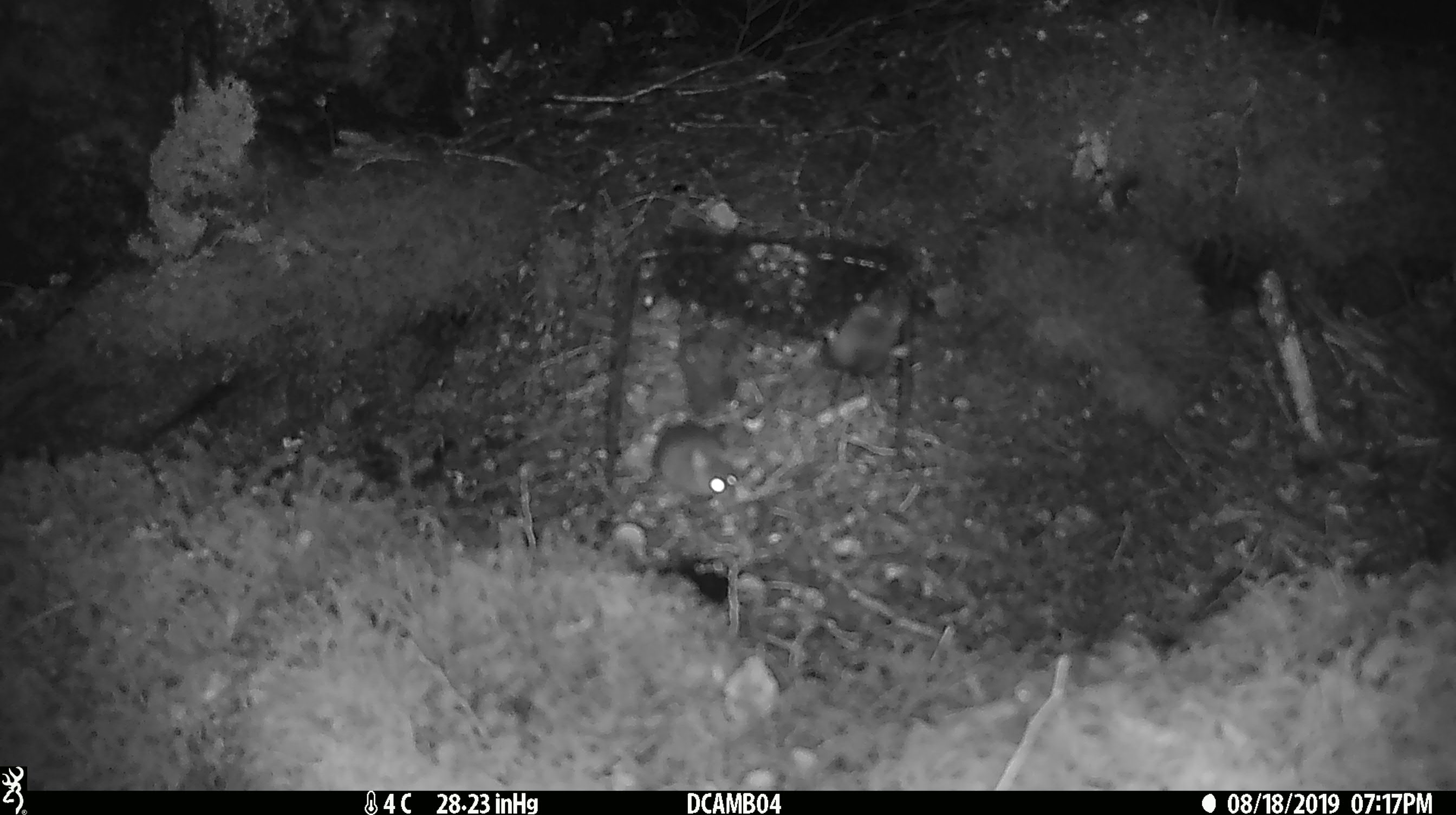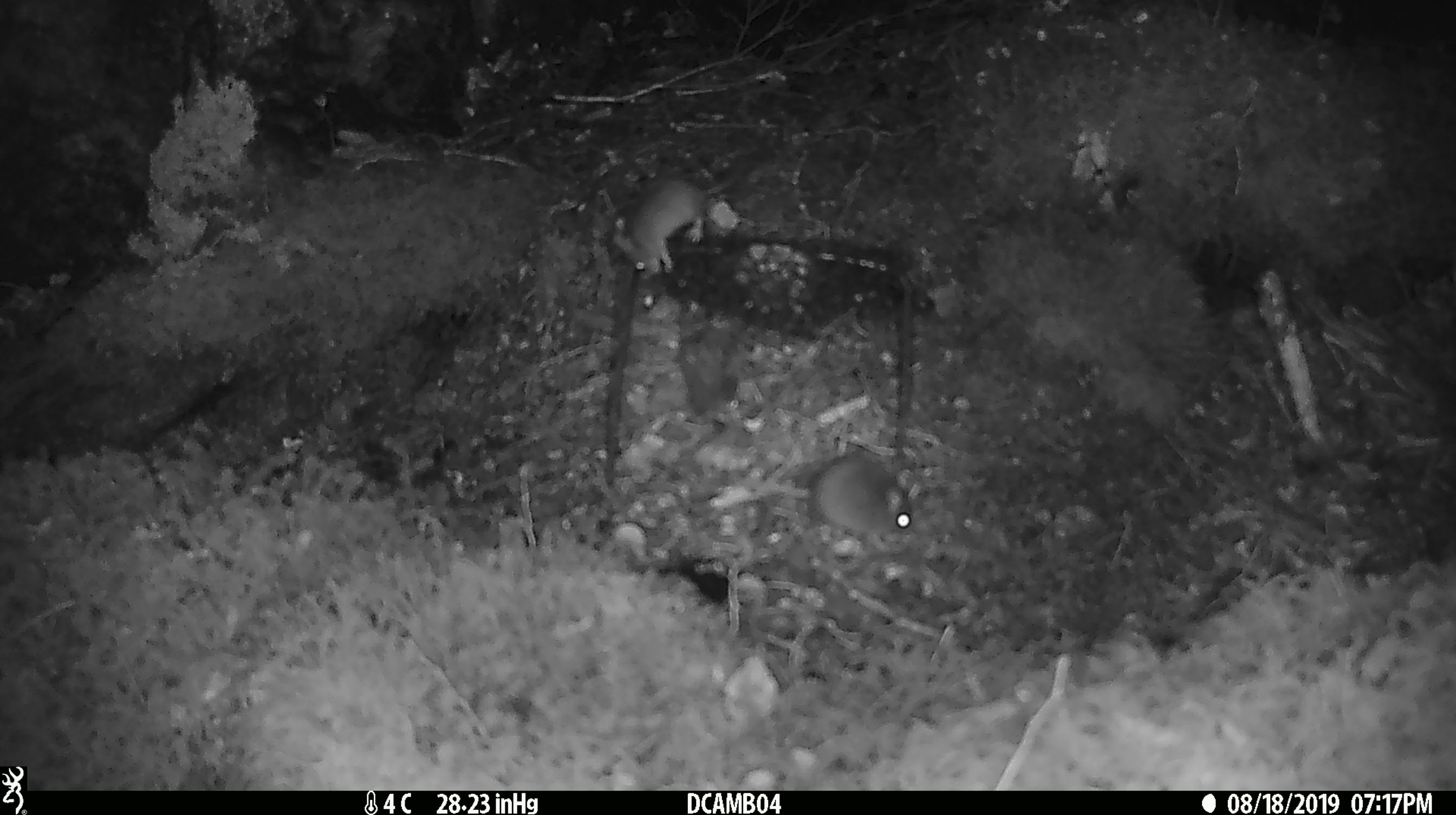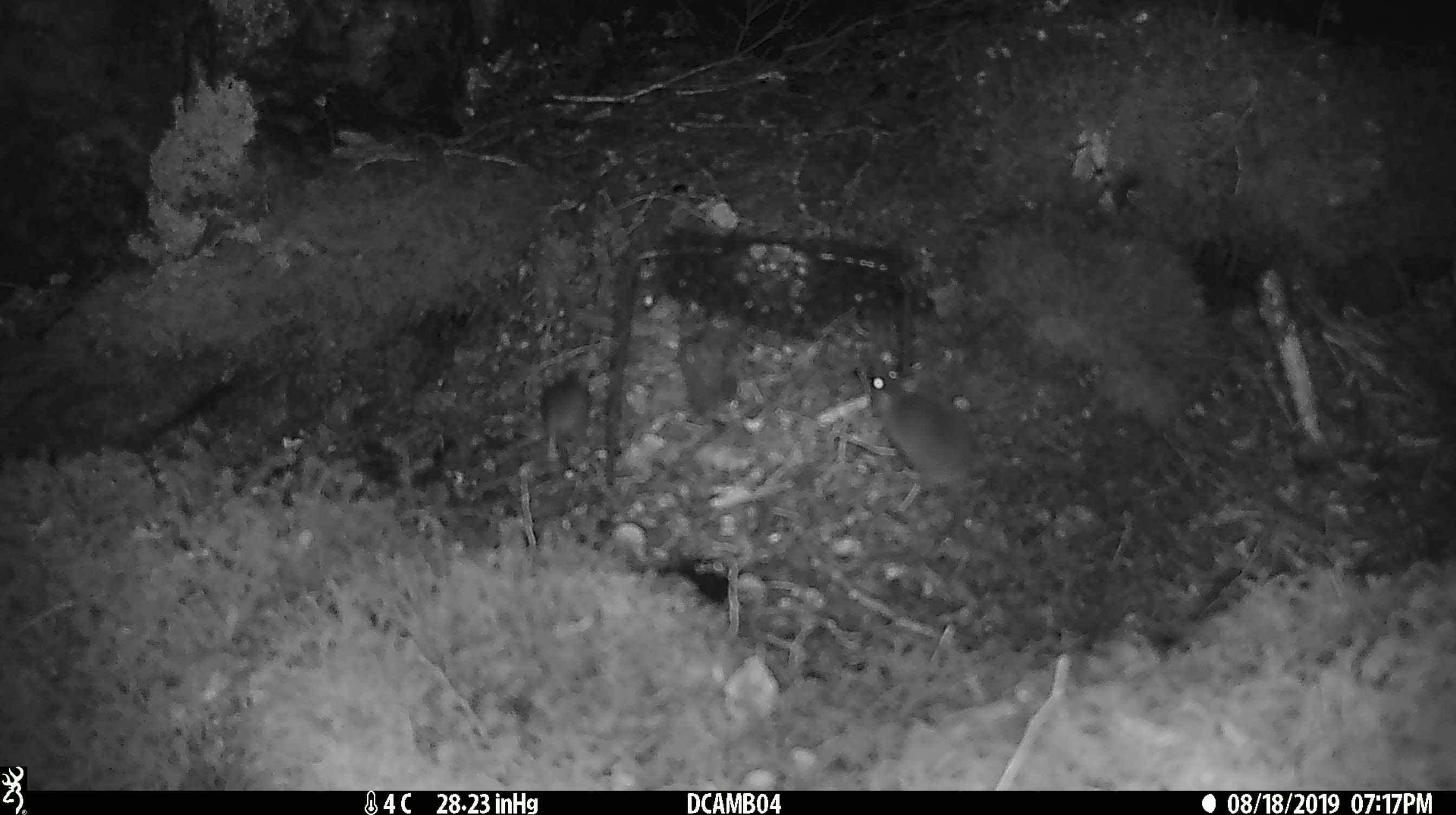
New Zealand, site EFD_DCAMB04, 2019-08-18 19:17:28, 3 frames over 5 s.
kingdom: Animalia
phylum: Chordata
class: Mammalia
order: Rodentia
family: Muridae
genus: Mus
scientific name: Mus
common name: mouse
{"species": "mouse (Mus)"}